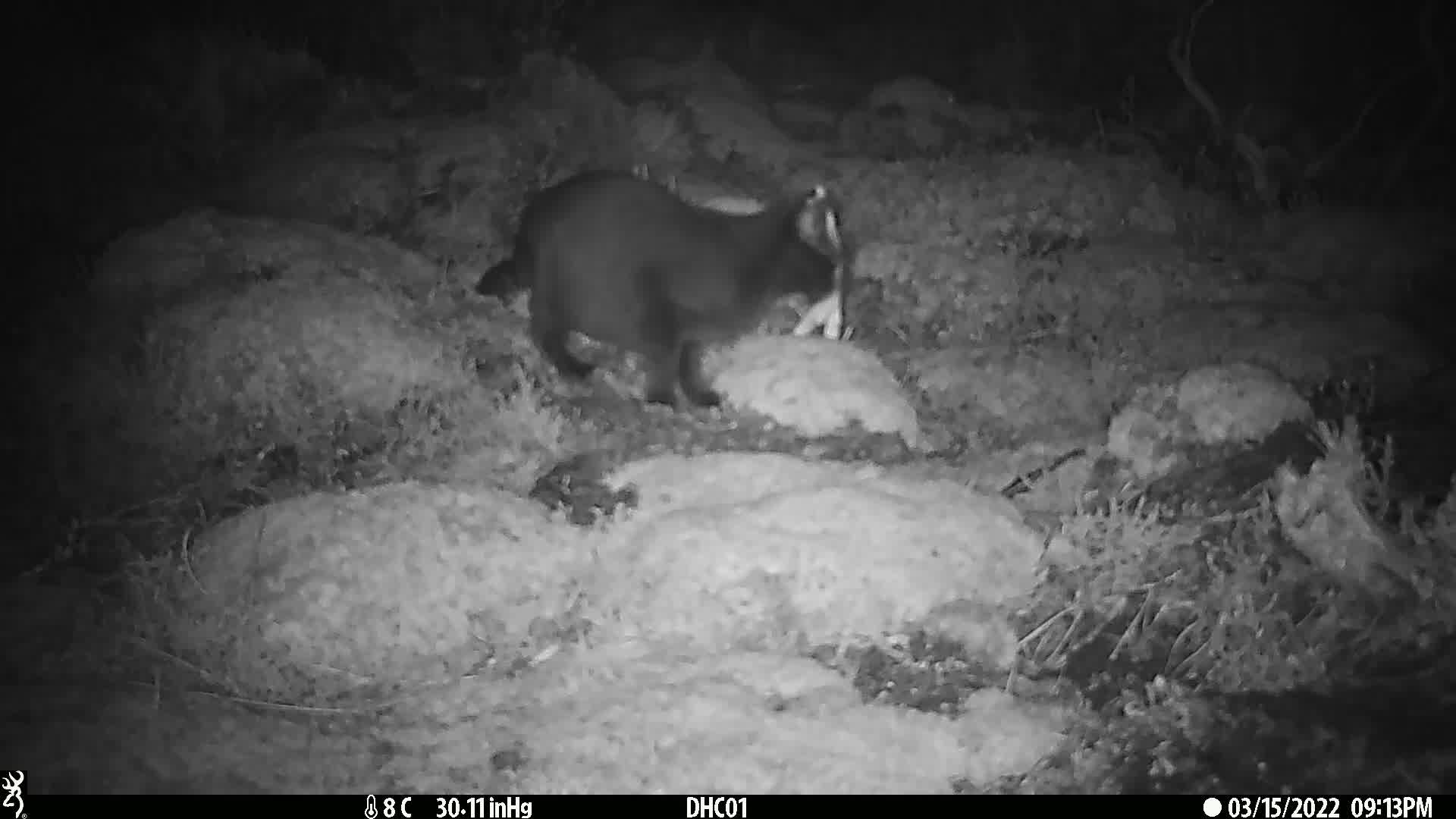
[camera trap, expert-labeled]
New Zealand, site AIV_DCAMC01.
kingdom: Animalia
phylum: Chordata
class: Mammalia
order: Carnivora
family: Felidae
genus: Felis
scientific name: Felis catus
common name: domestic cat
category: cat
Cat (domestic cat) (Felis catus).